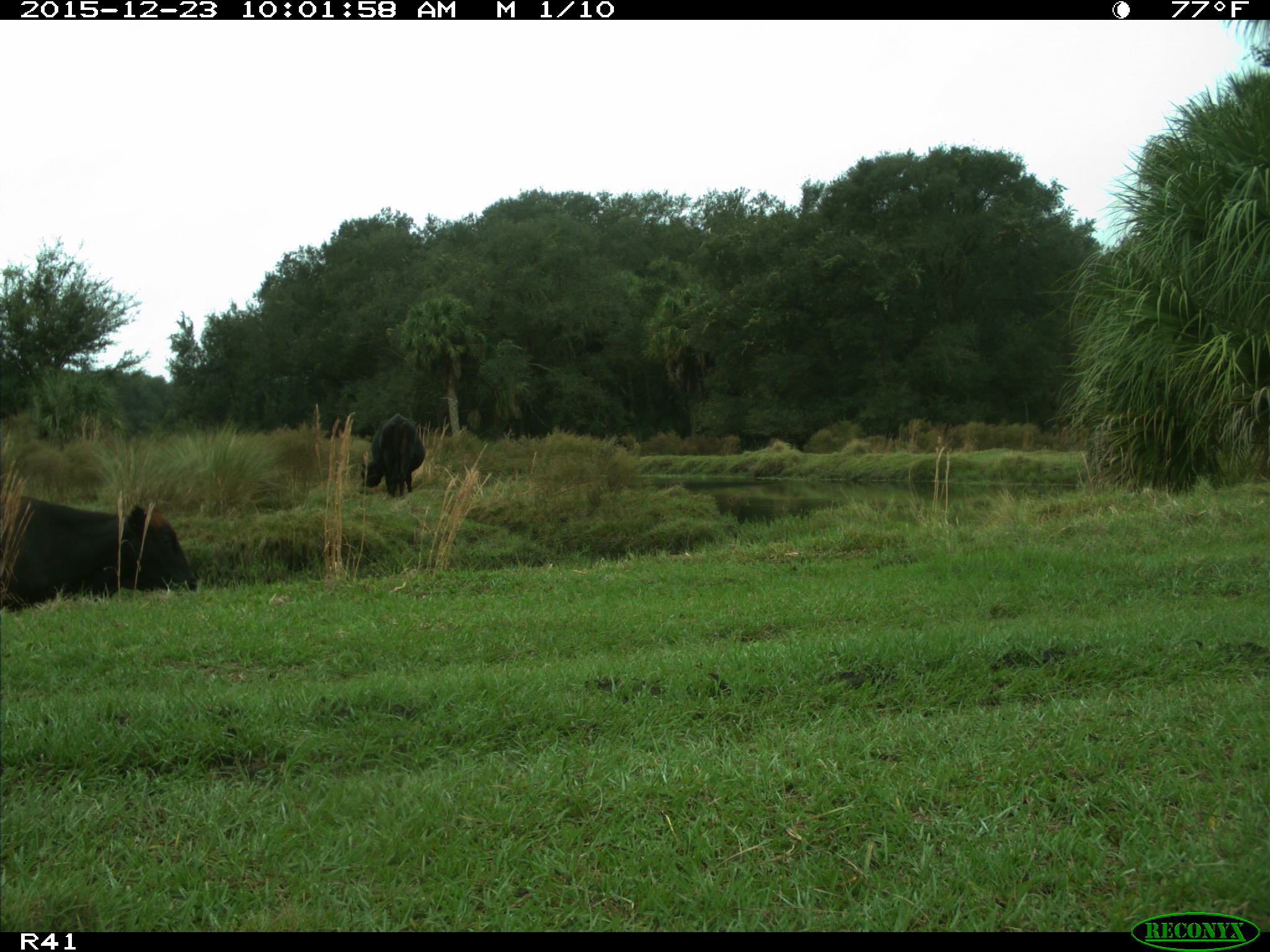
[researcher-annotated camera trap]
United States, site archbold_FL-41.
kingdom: Animalia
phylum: Chordata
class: Mammalia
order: Artiodactyla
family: Bovidae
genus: Bos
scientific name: Bos taurus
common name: domestic cow